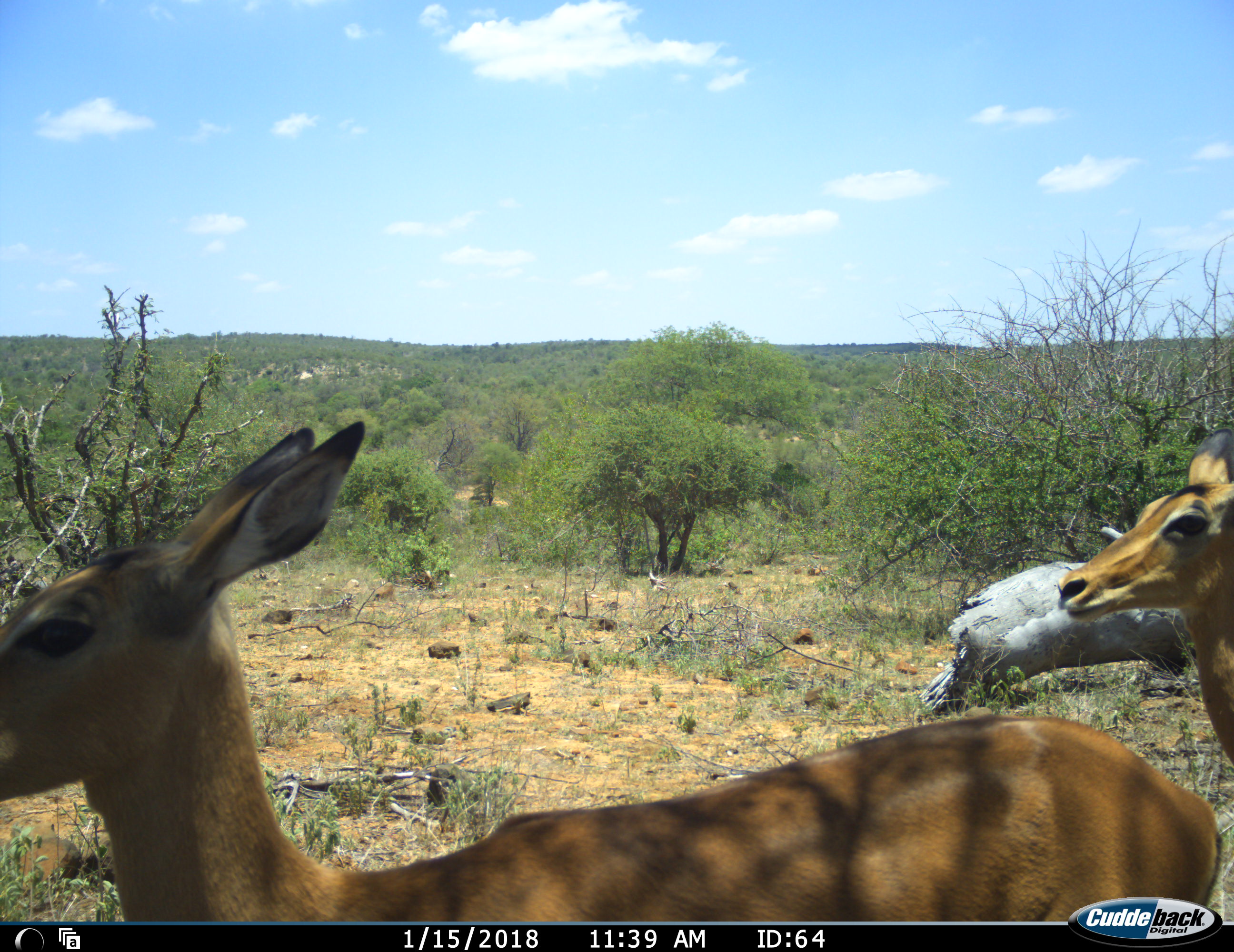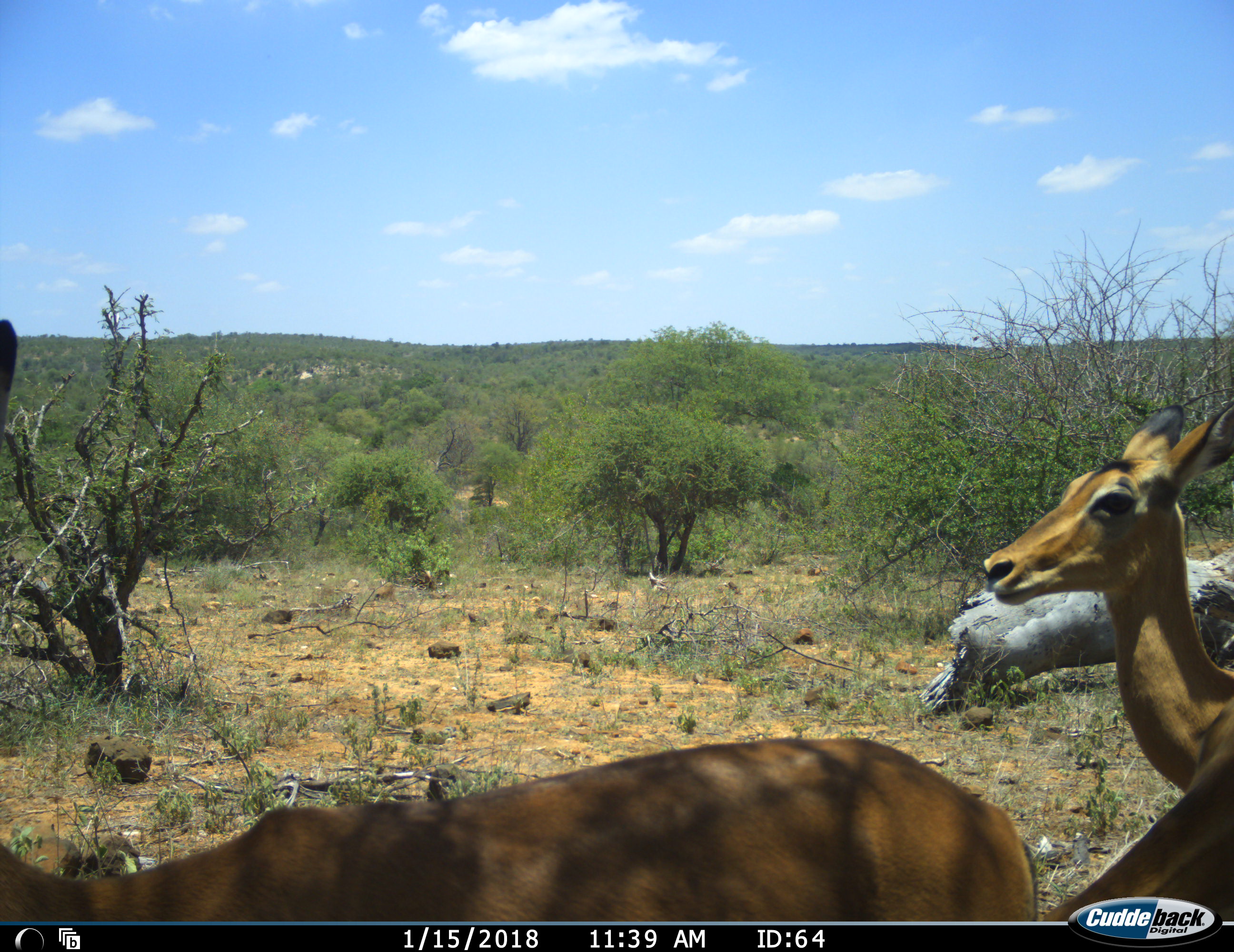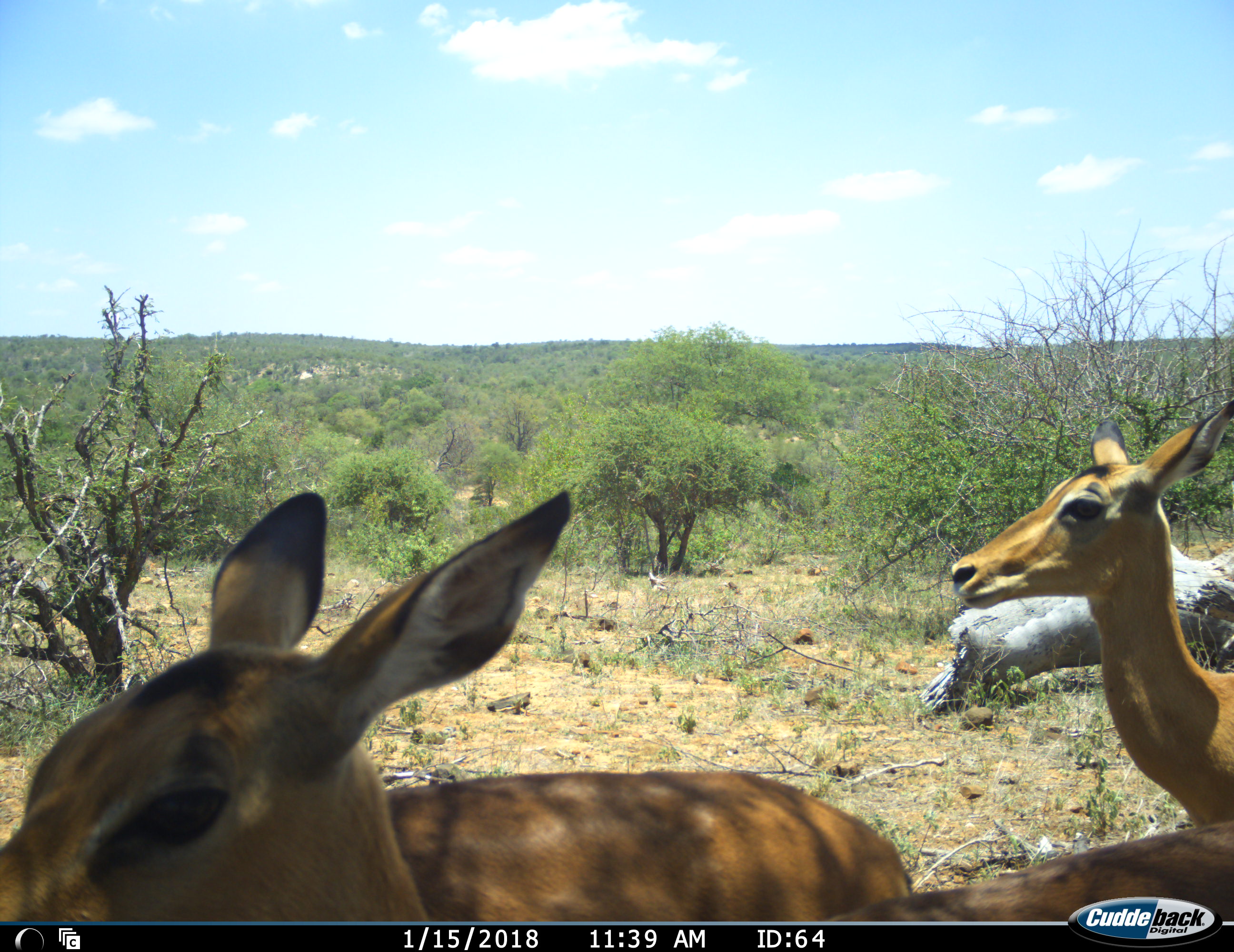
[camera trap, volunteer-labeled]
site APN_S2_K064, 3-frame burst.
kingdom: Animalia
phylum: Chordata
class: Mammalia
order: Artiodactyla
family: Bovidae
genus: Aepyceros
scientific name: Aepyceros melampus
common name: impala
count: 3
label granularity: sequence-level